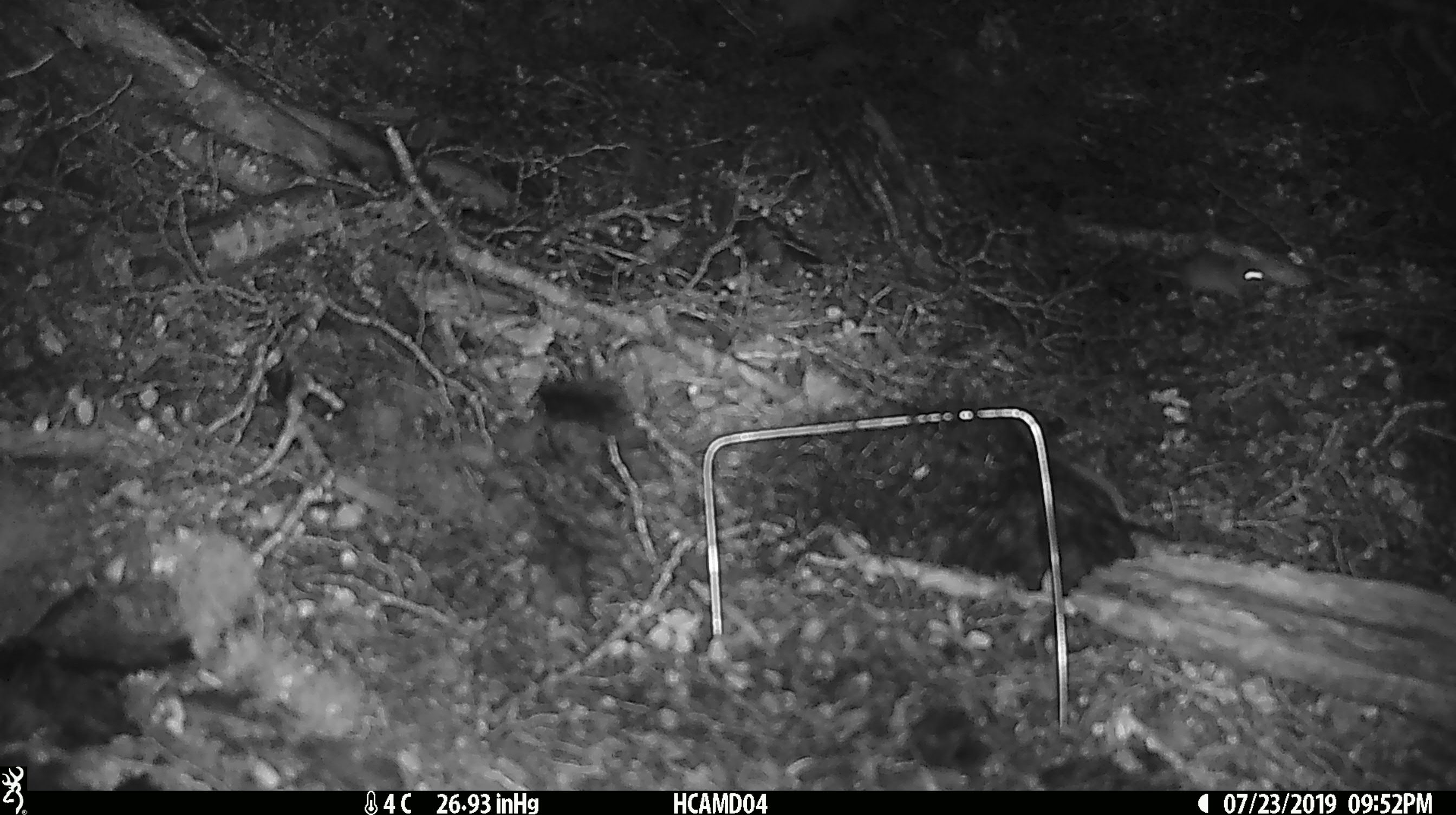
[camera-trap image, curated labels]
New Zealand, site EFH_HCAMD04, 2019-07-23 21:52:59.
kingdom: Animalia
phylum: Chordata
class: Mammalia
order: Rodentia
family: Muridae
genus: Mus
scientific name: Mus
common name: mouse